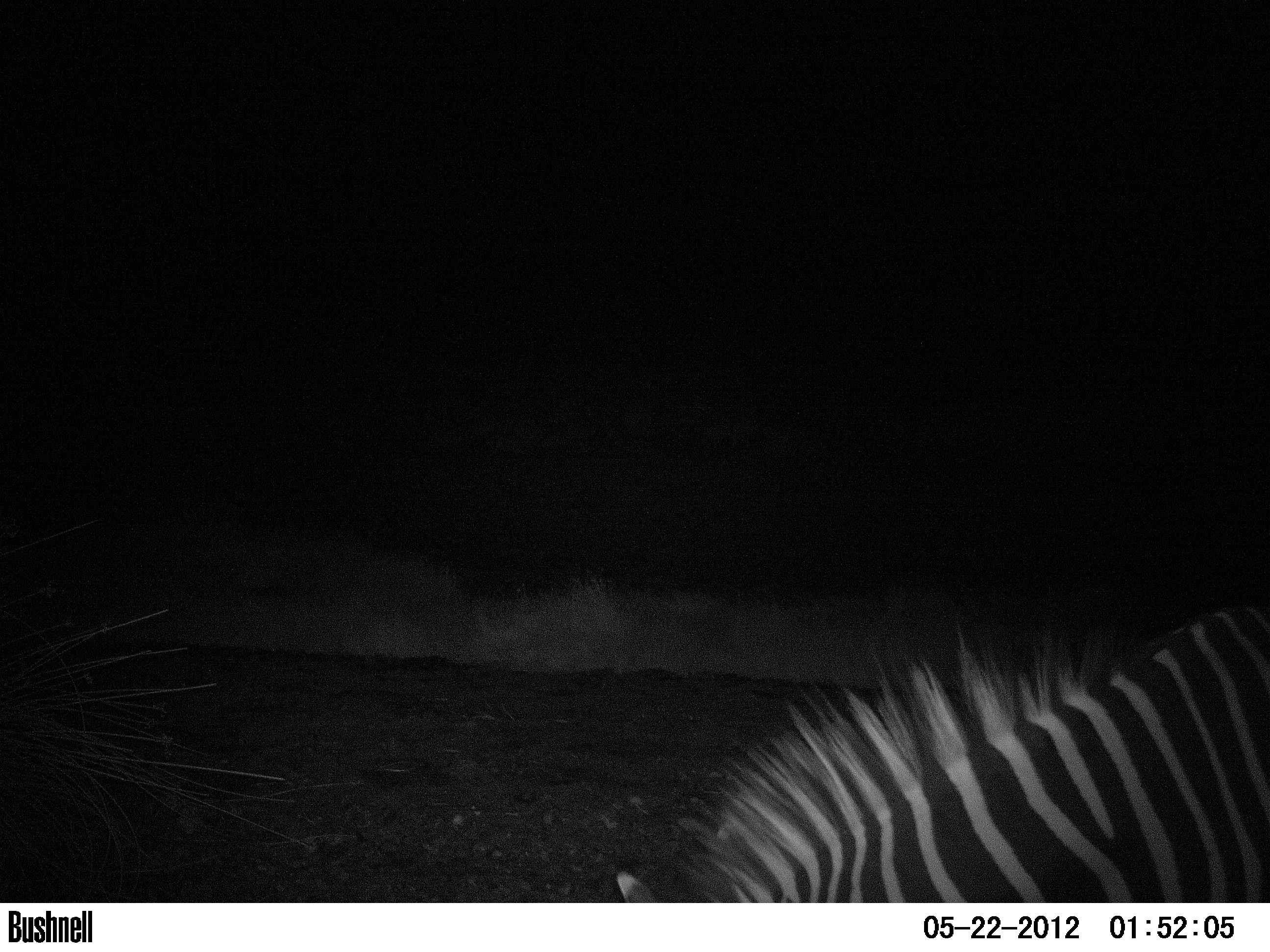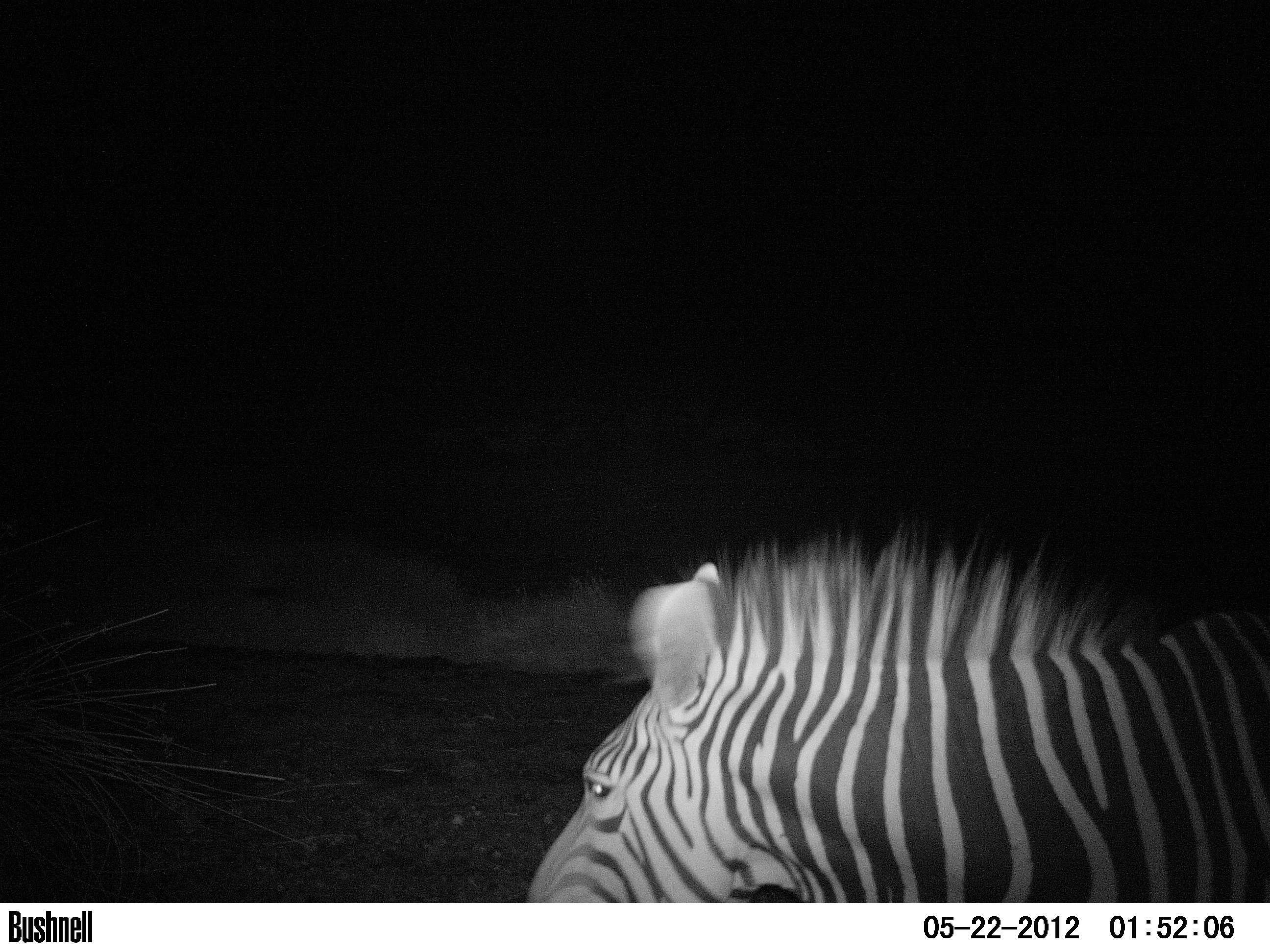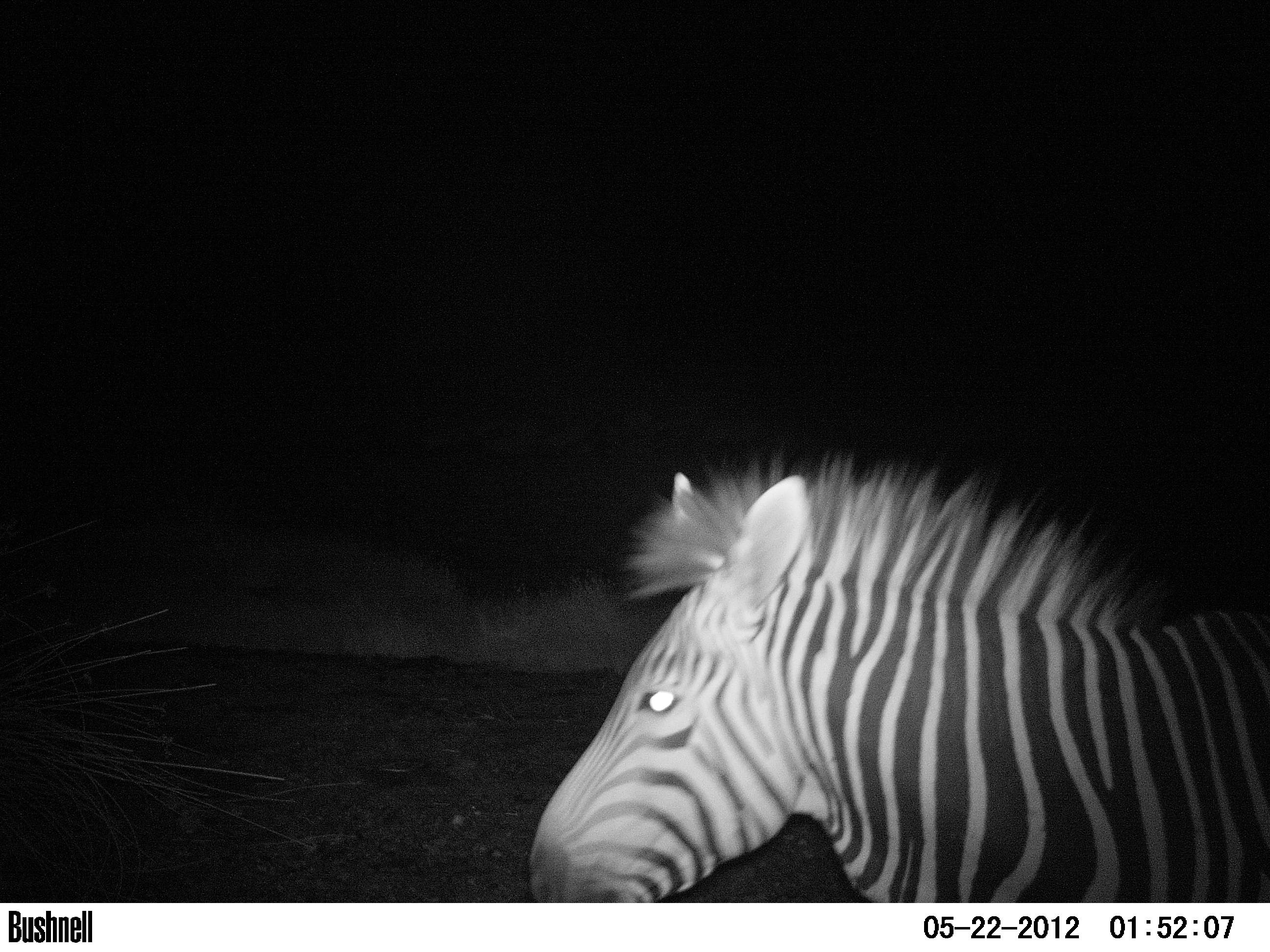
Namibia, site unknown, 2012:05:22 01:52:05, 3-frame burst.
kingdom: Animalia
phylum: Chordata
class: Mammalia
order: Perissodactyla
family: Equidae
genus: Equus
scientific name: Equus zebra hartmannae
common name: hartmann's mountain zebra